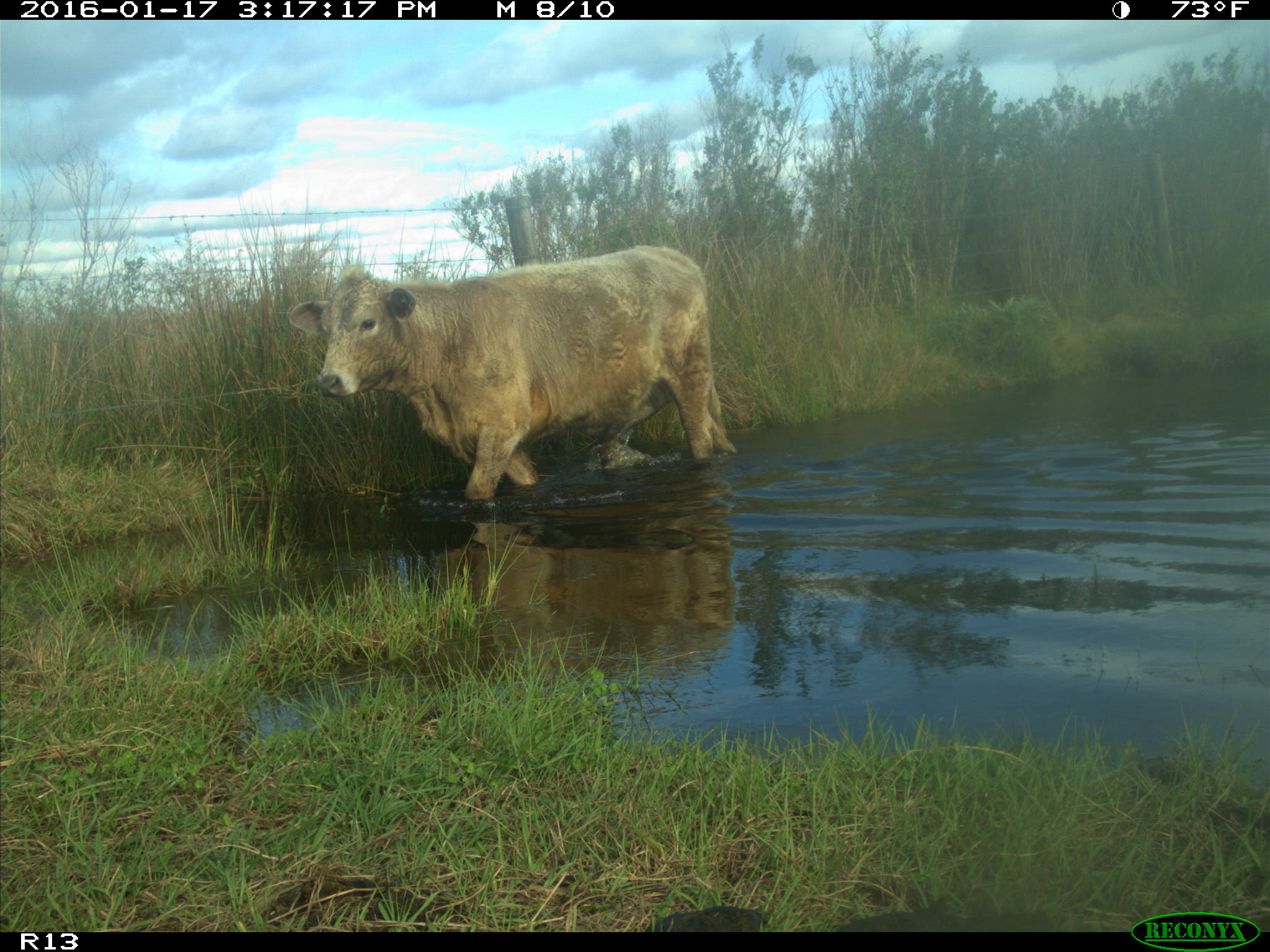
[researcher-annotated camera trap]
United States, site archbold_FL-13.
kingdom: Animalia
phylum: Chordata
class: Mammalia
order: Artiodactyla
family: Bovidae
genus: Bos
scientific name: Bos taurus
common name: domestic cow